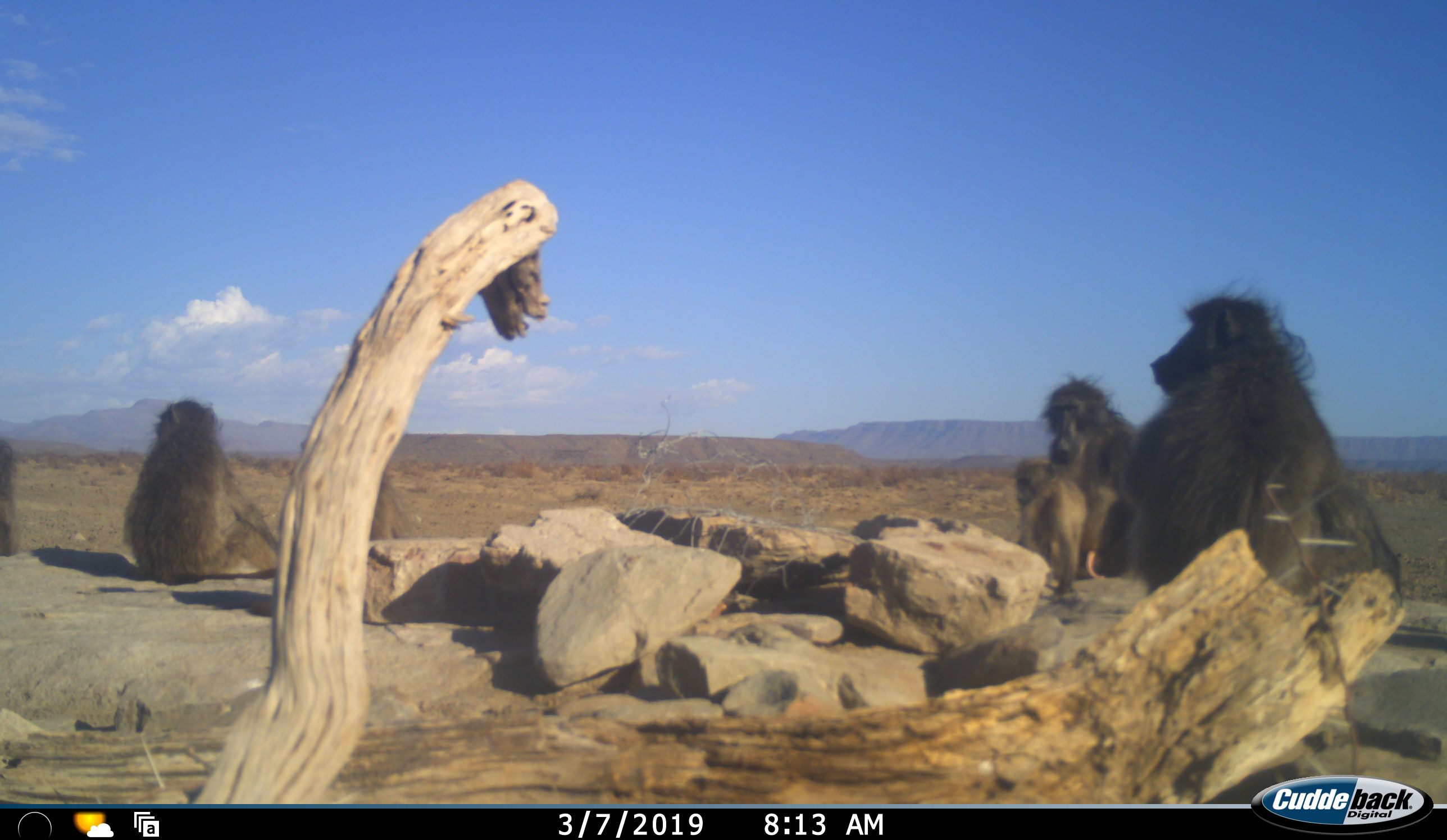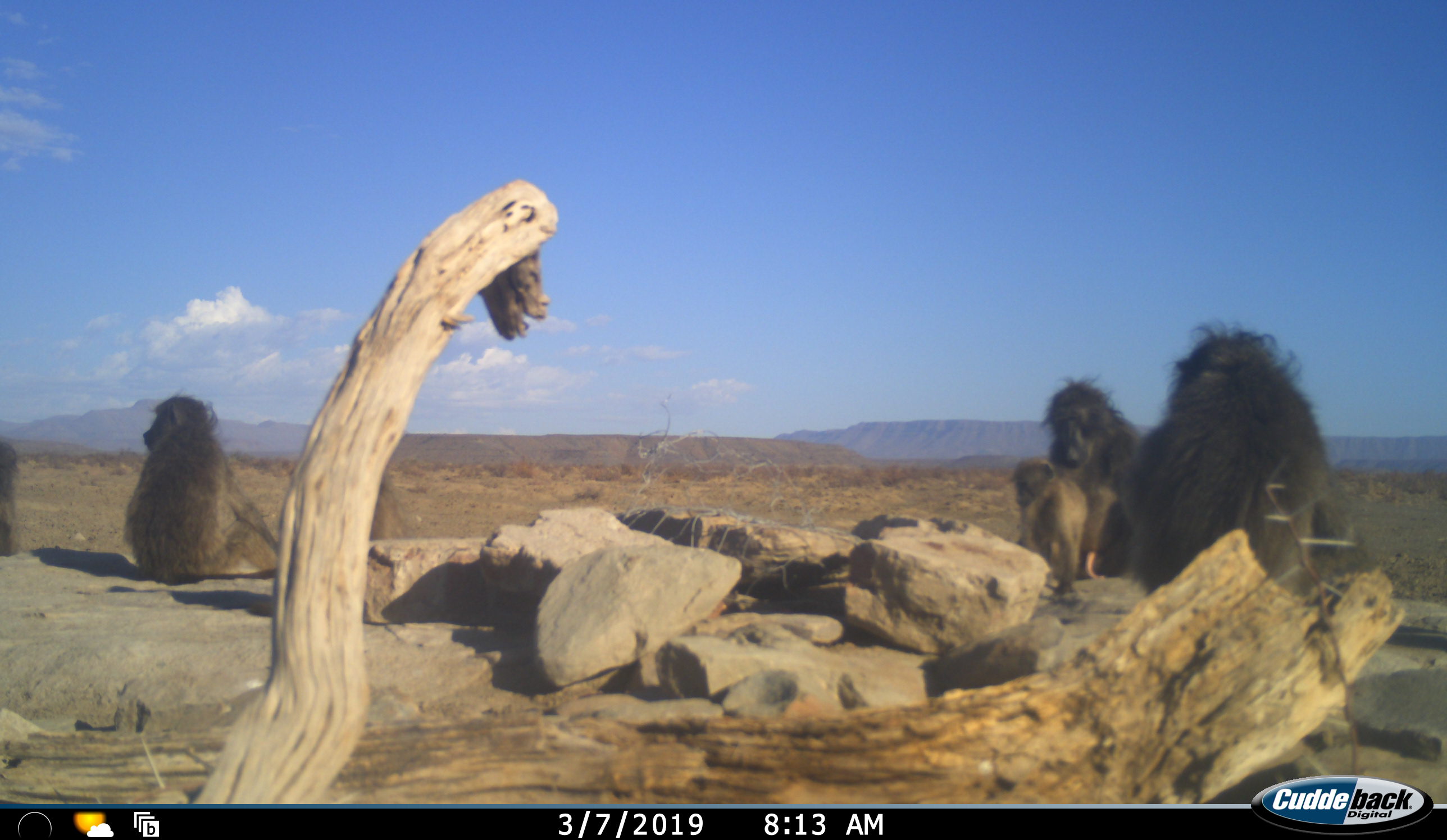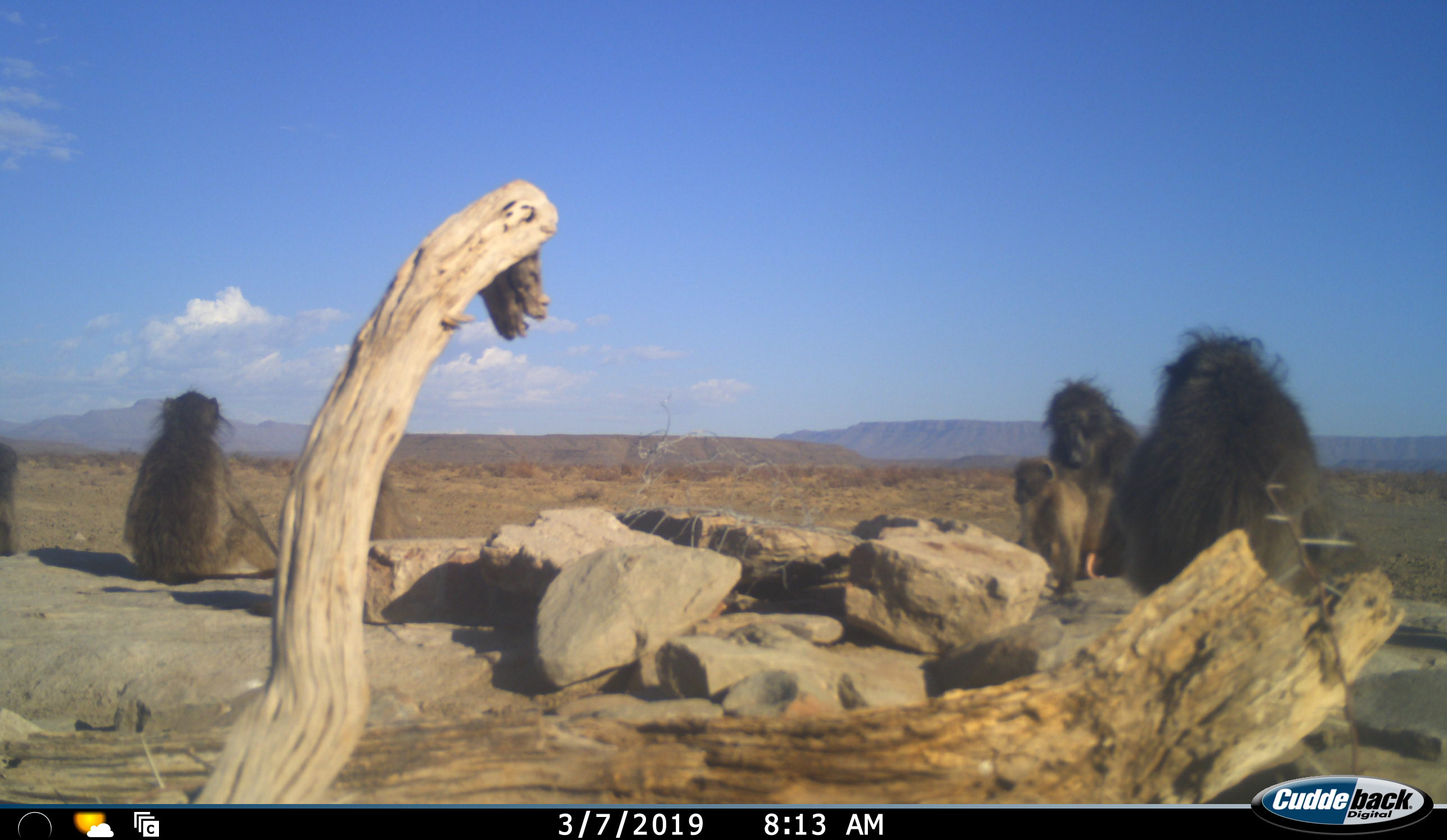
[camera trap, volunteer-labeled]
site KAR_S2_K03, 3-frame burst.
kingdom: Animalia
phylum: Chordata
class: Mammalia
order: Primates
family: Cercopithecidae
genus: Papio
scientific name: Papio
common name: baboon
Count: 6.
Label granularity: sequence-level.